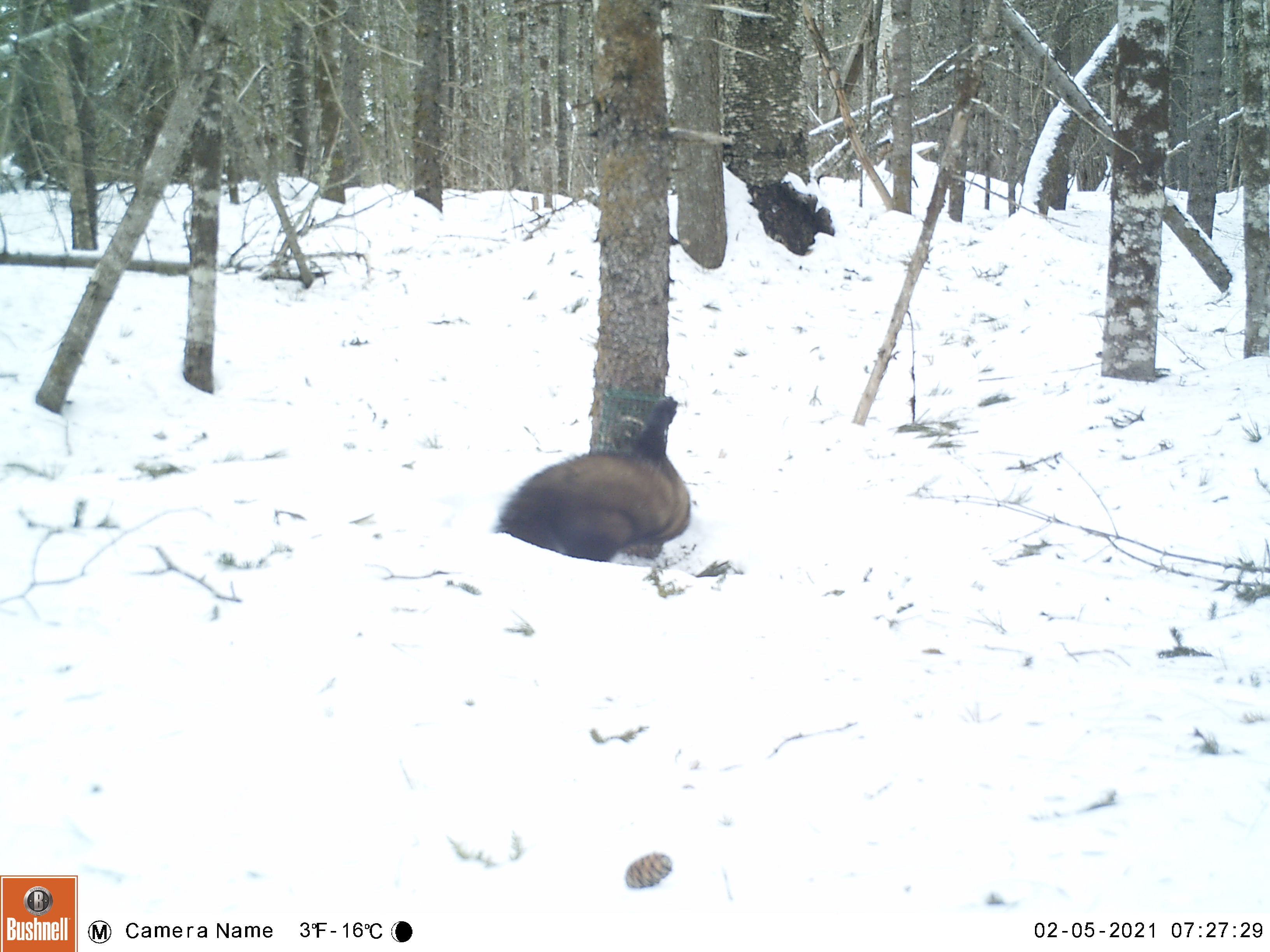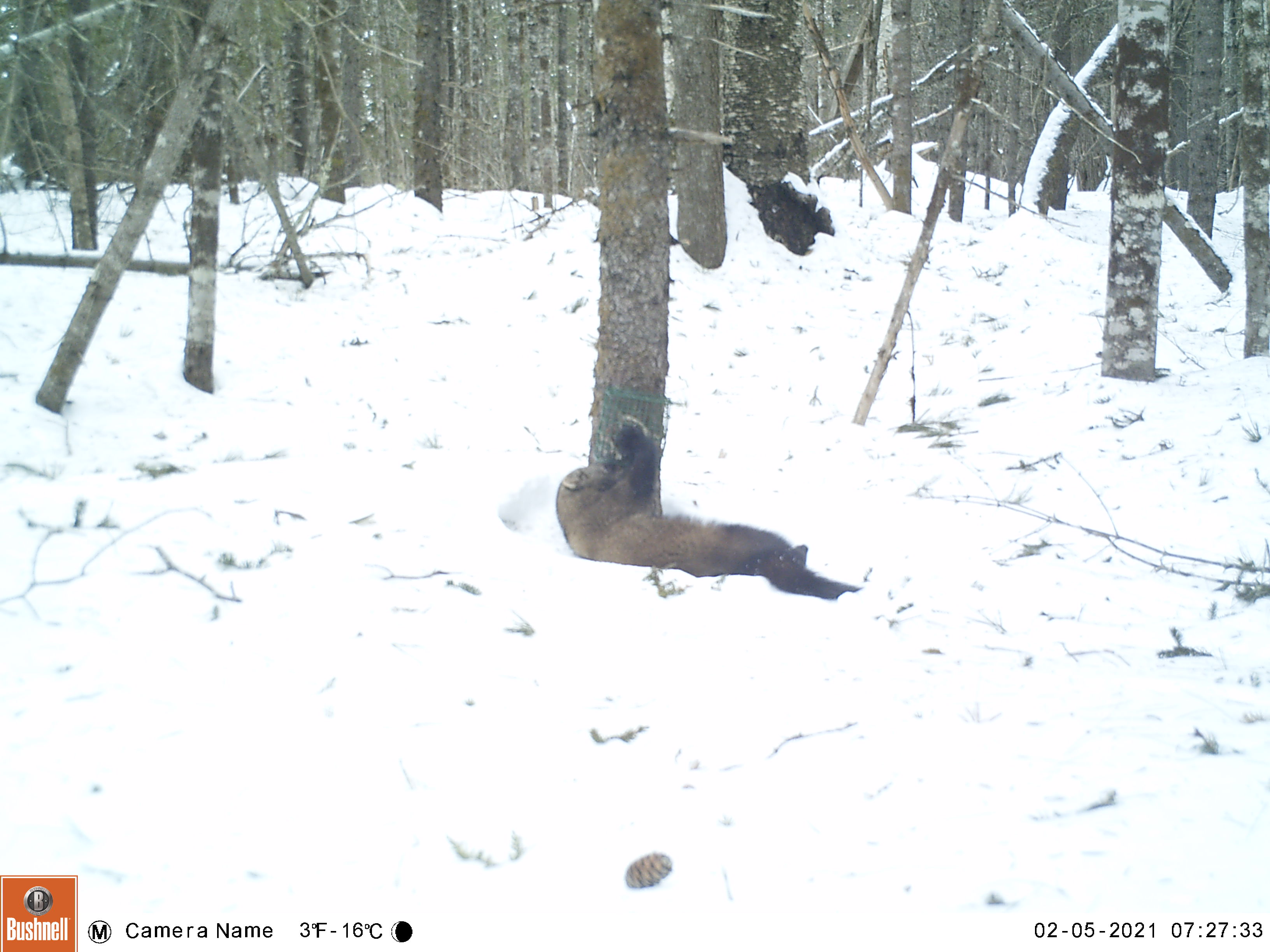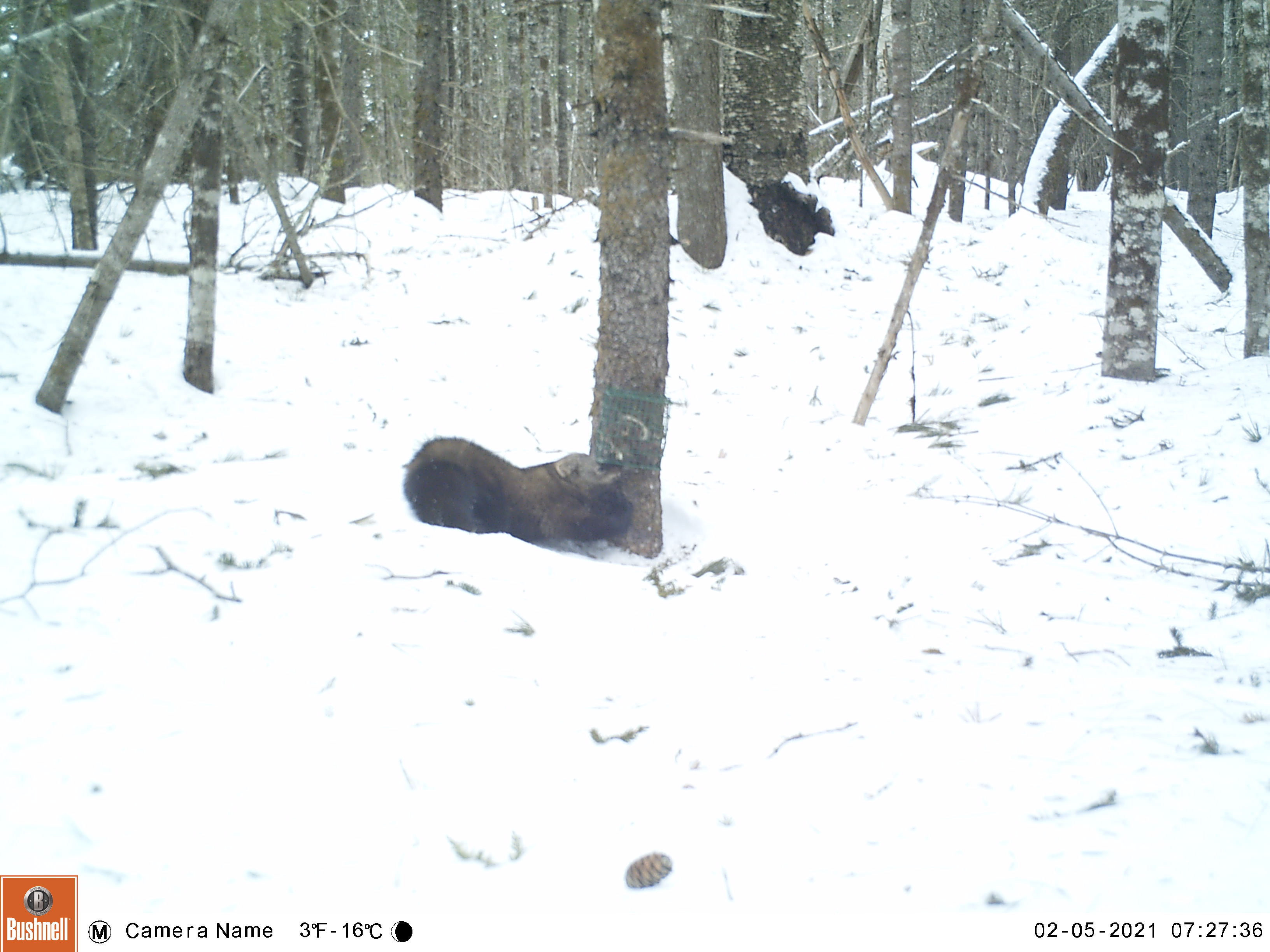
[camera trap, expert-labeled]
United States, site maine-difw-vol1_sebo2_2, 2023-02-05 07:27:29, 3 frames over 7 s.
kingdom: Animalia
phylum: Chordata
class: Mammalia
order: Carnivora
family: Mustelidae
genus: Pekania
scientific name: Pekania pennanti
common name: fisher